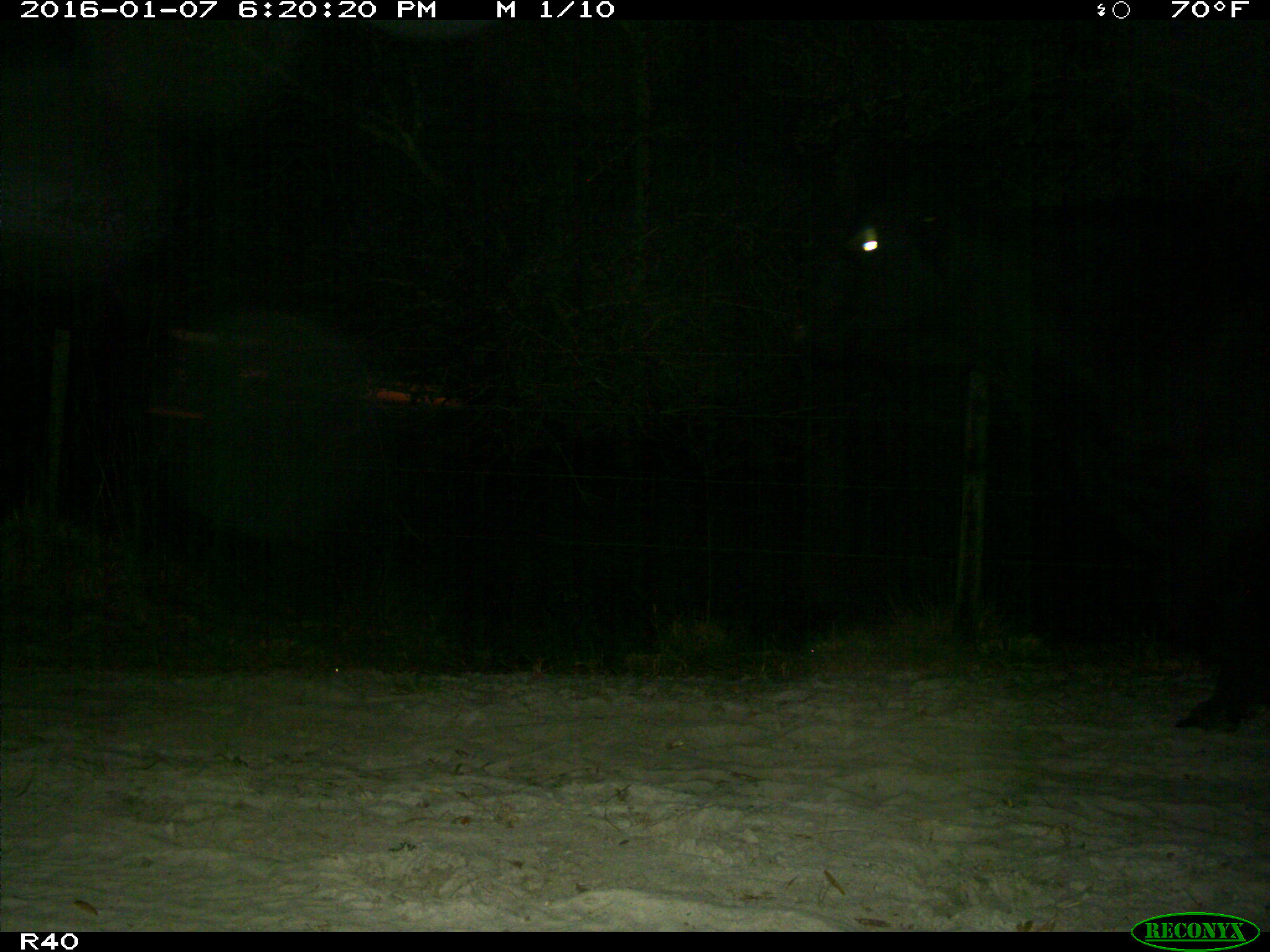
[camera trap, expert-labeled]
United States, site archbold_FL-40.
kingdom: Animalia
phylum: Chordata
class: Mammalia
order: Artiodactyla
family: Bovidae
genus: Bos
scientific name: Bos taurus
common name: domestic cow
Bos taurus (domestic cow).